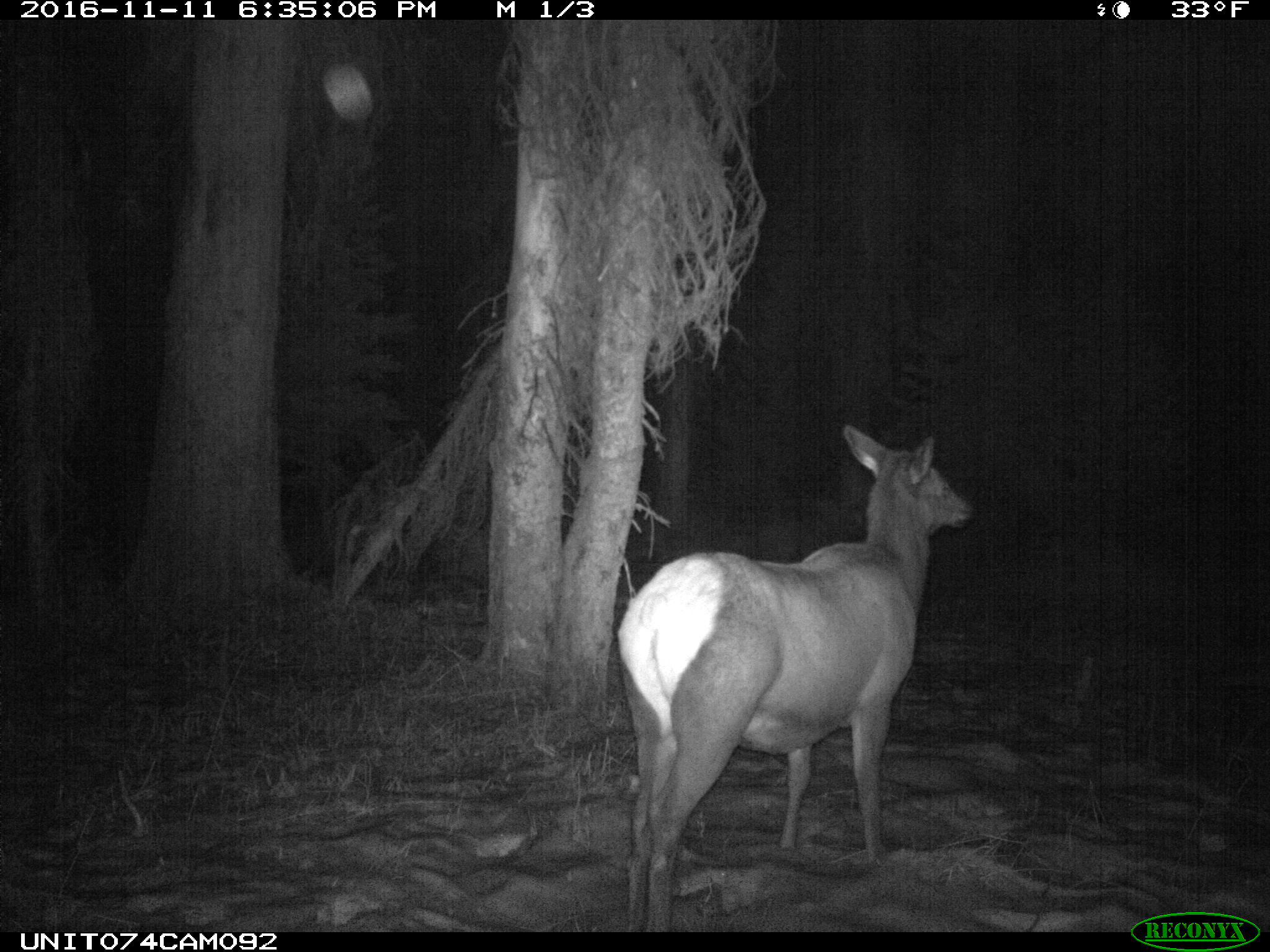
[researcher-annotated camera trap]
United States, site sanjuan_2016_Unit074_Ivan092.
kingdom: Animalia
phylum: Chordata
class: Mammalia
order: Artiodactyla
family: Cervidae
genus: Cervus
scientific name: Cervus elaphus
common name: red deer